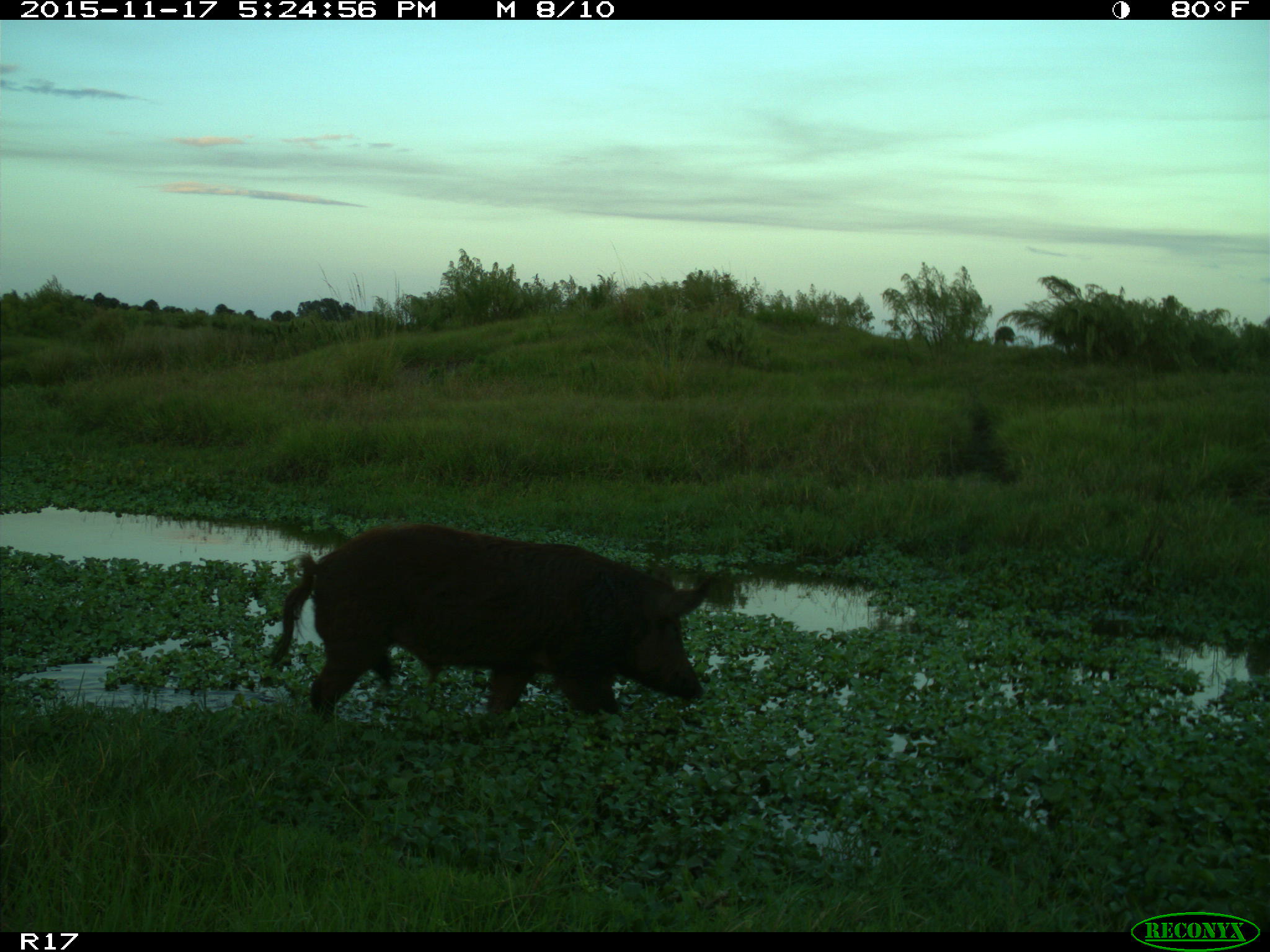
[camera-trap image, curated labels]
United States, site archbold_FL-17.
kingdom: Animalia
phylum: Chordata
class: Mammalia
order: Artiodactyla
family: Suidae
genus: Sus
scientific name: Sus scrofa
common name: wild boar